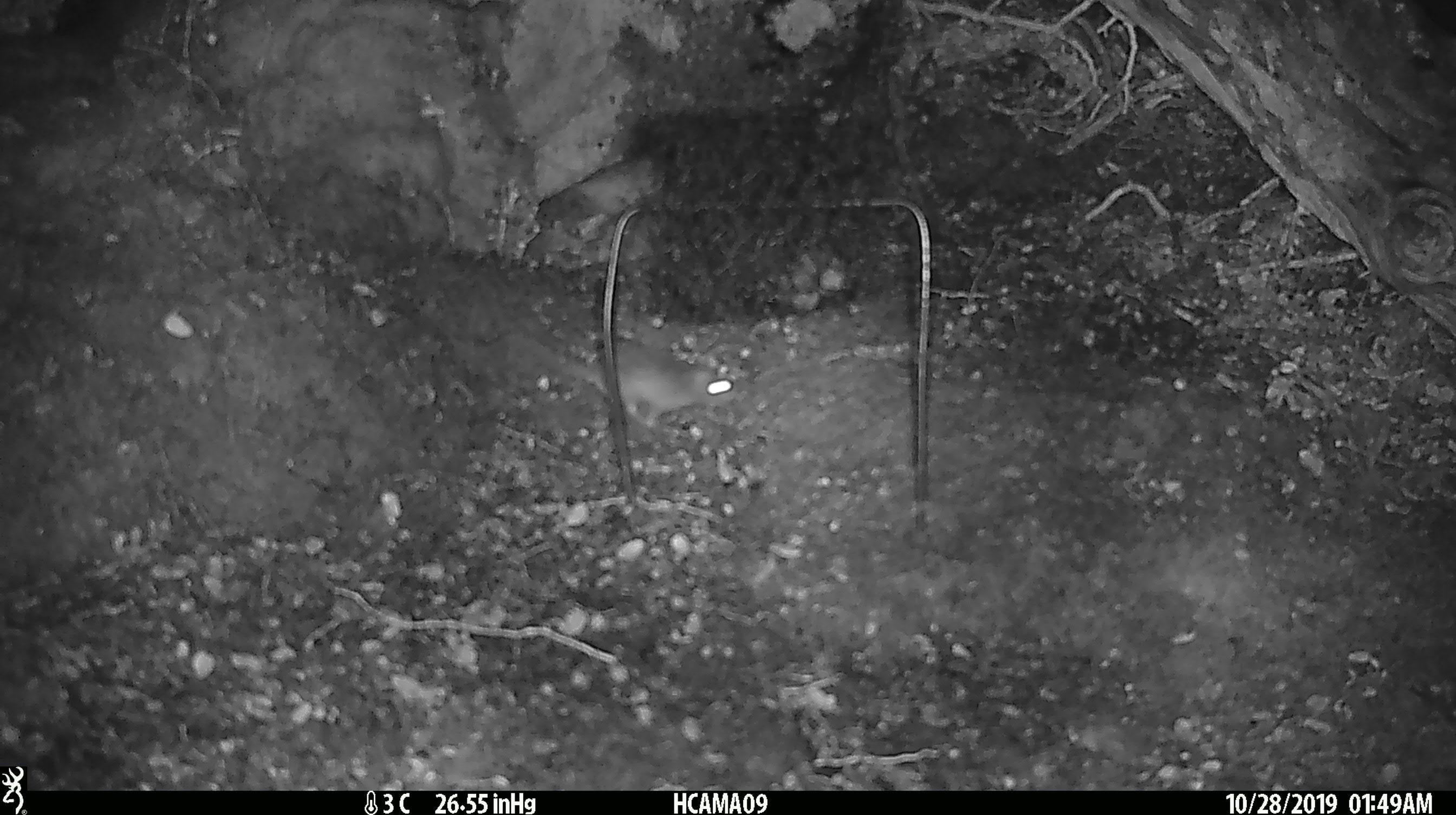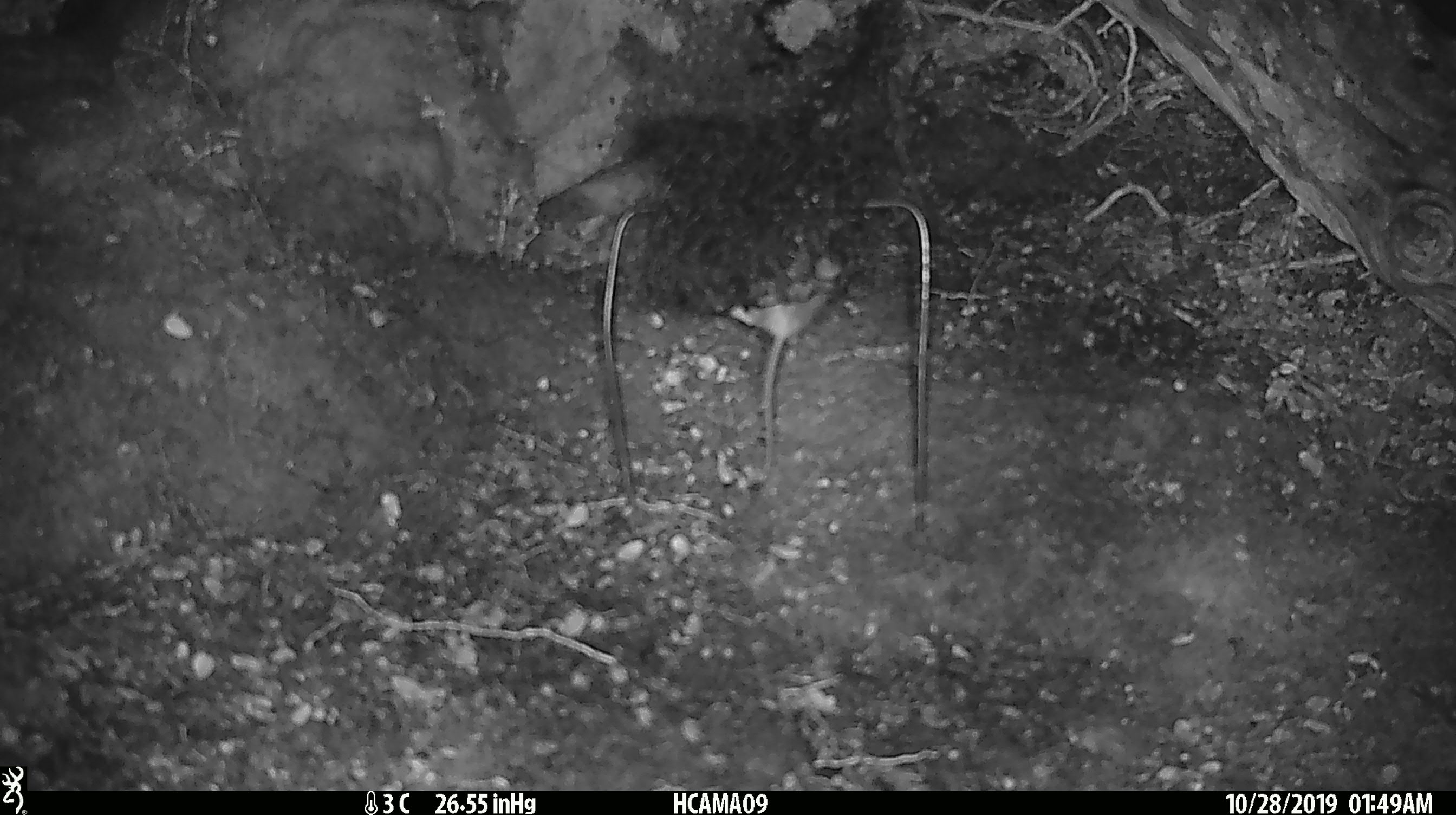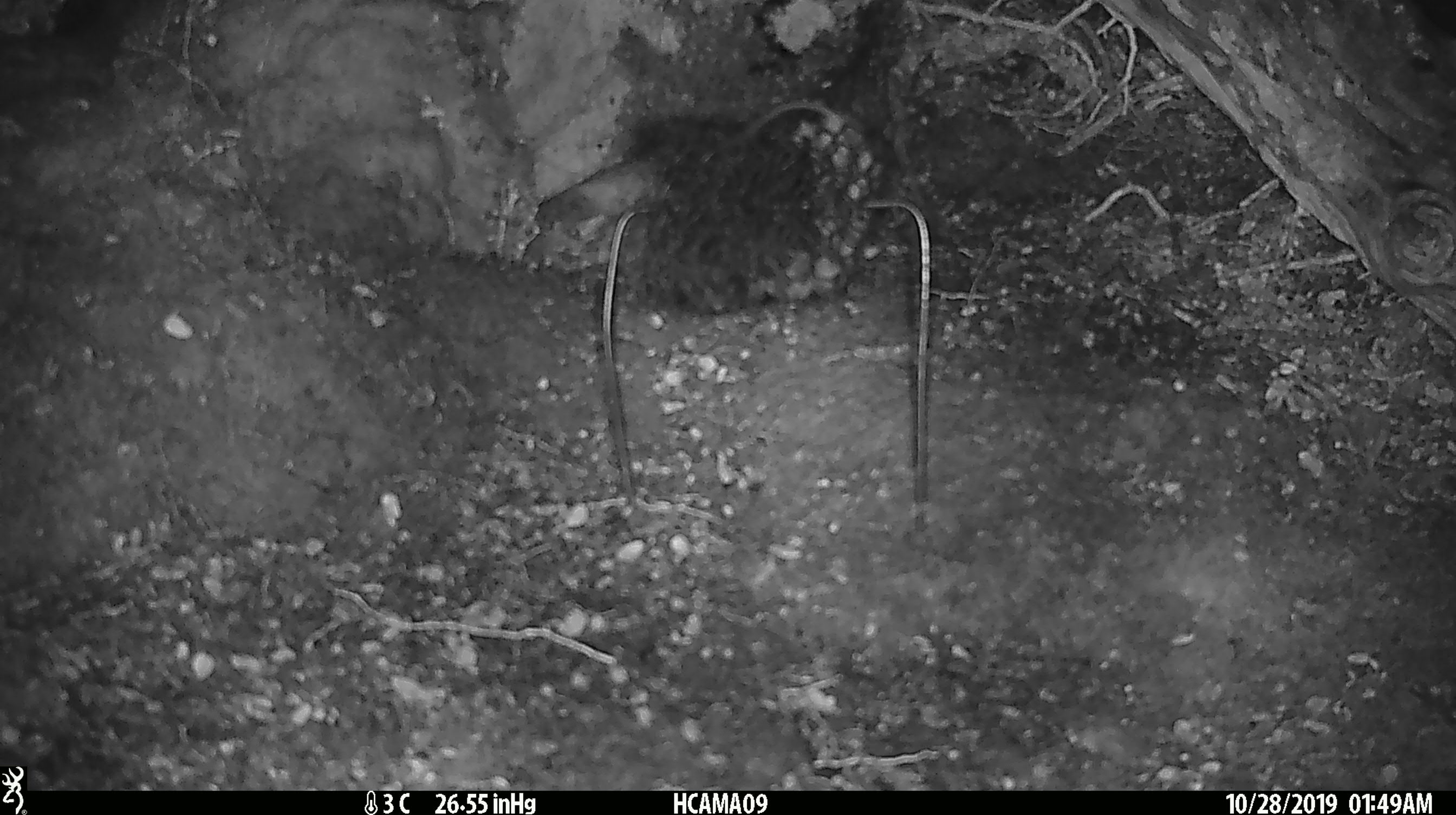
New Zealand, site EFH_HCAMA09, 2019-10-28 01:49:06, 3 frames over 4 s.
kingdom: Animalia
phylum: Chordata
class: Mammalia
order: Rodentia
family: Muridae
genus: Mus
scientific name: Mus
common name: mouse